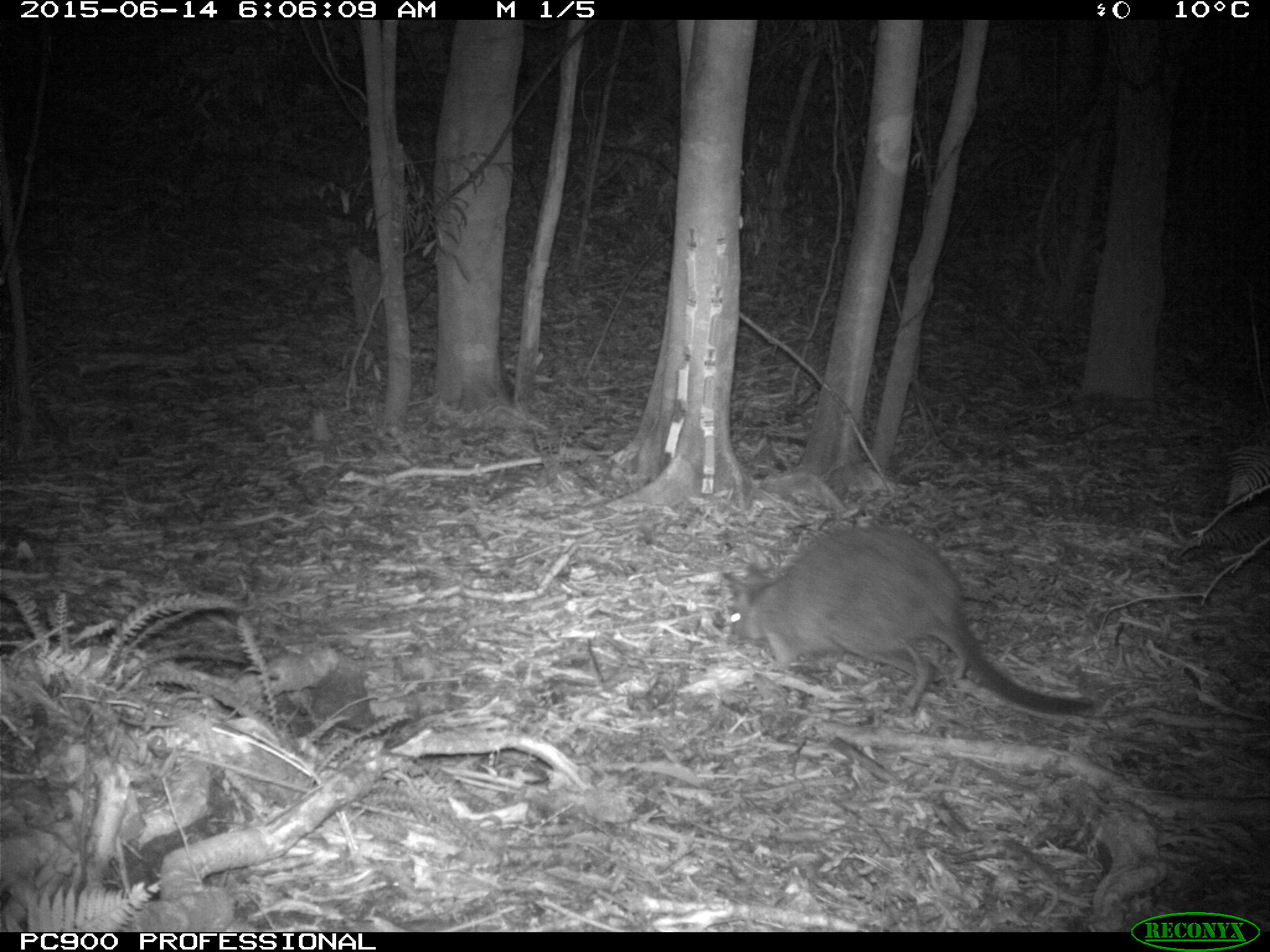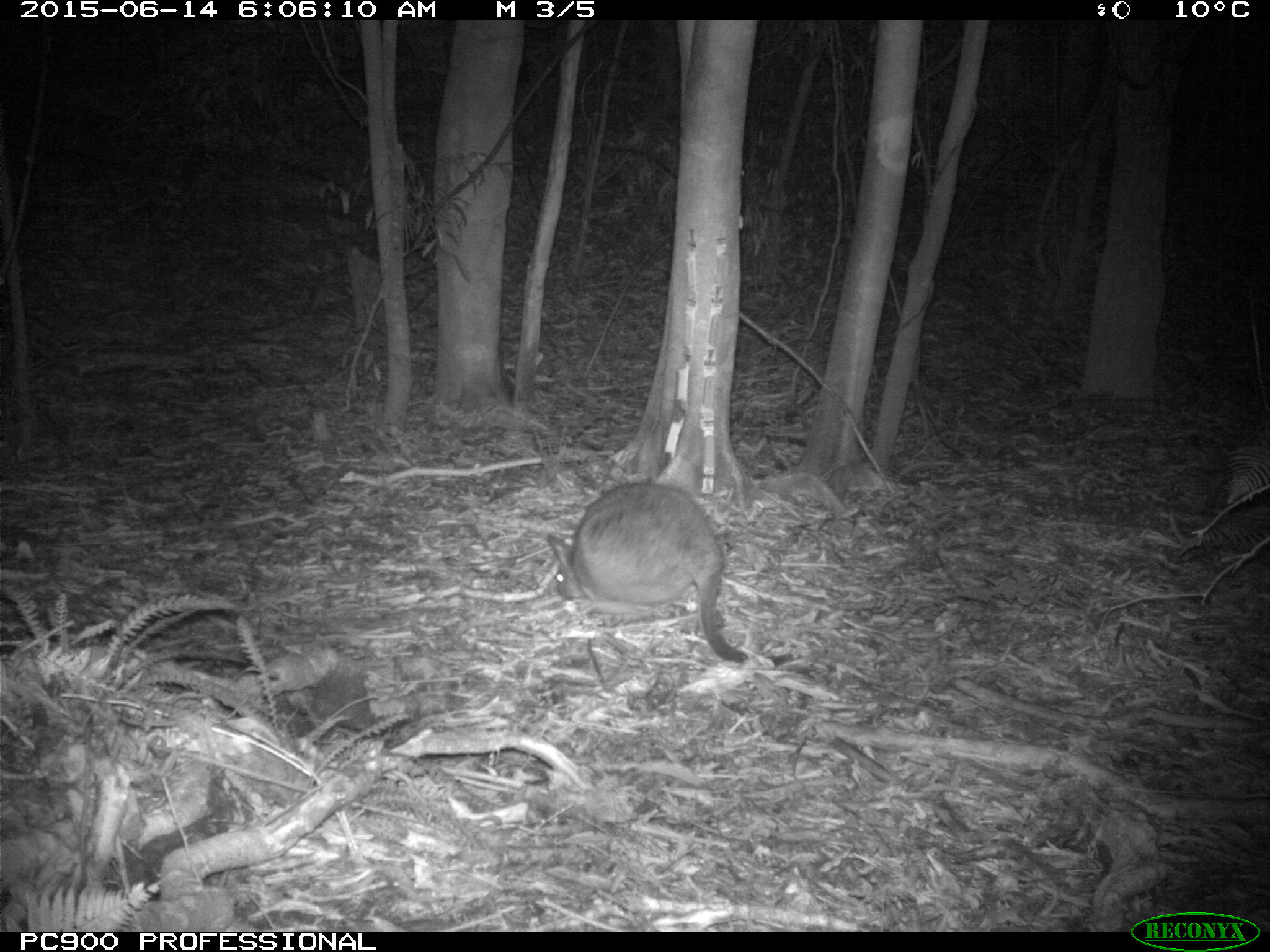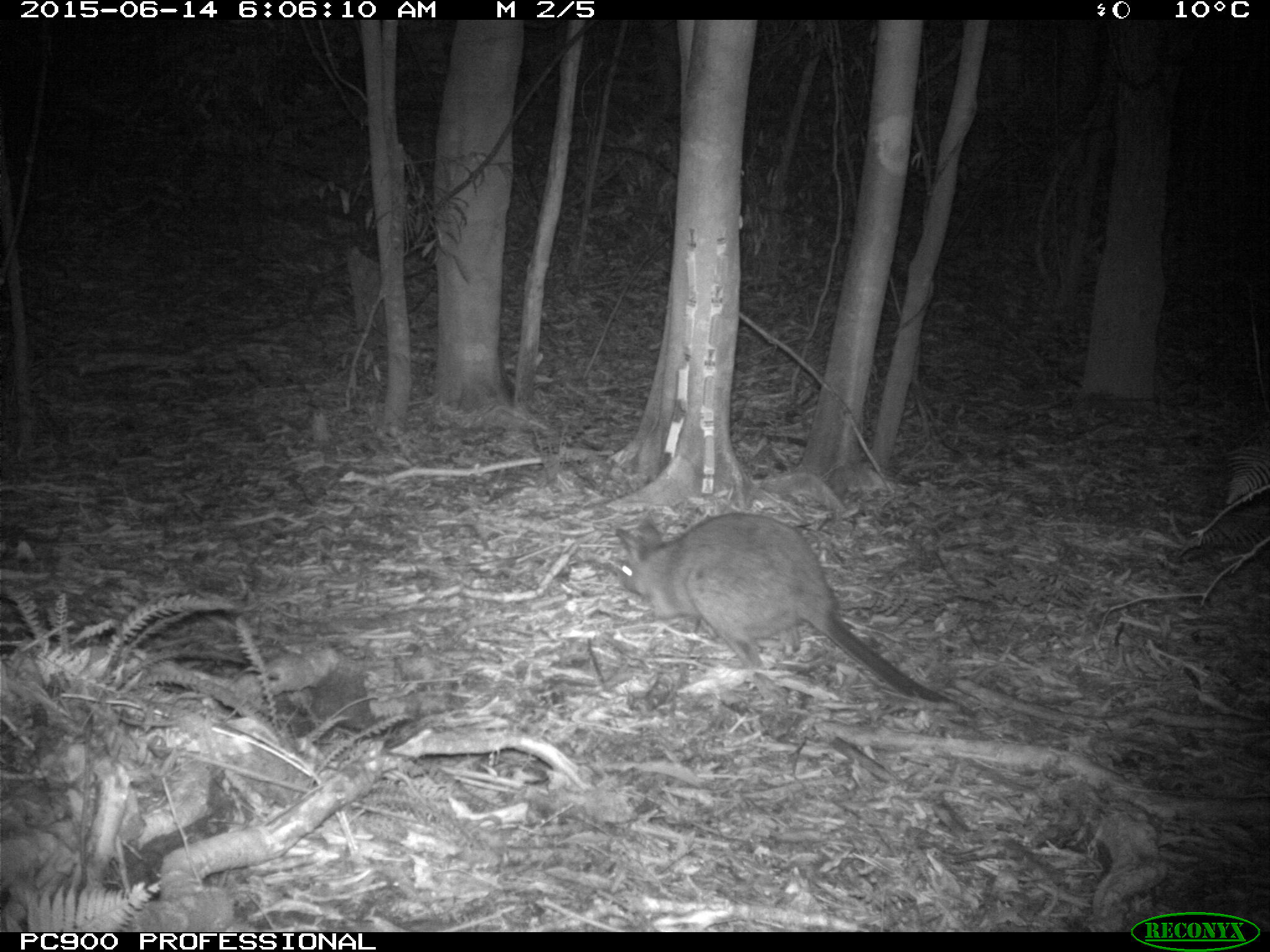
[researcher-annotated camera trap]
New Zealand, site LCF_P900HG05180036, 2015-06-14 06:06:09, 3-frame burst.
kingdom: Animalia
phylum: Chordata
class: Mammalia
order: Diprotodontia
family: Macropodidae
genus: Notamacropus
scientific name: Notamacropus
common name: wallaby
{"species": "wallaby (Notamacropus)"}